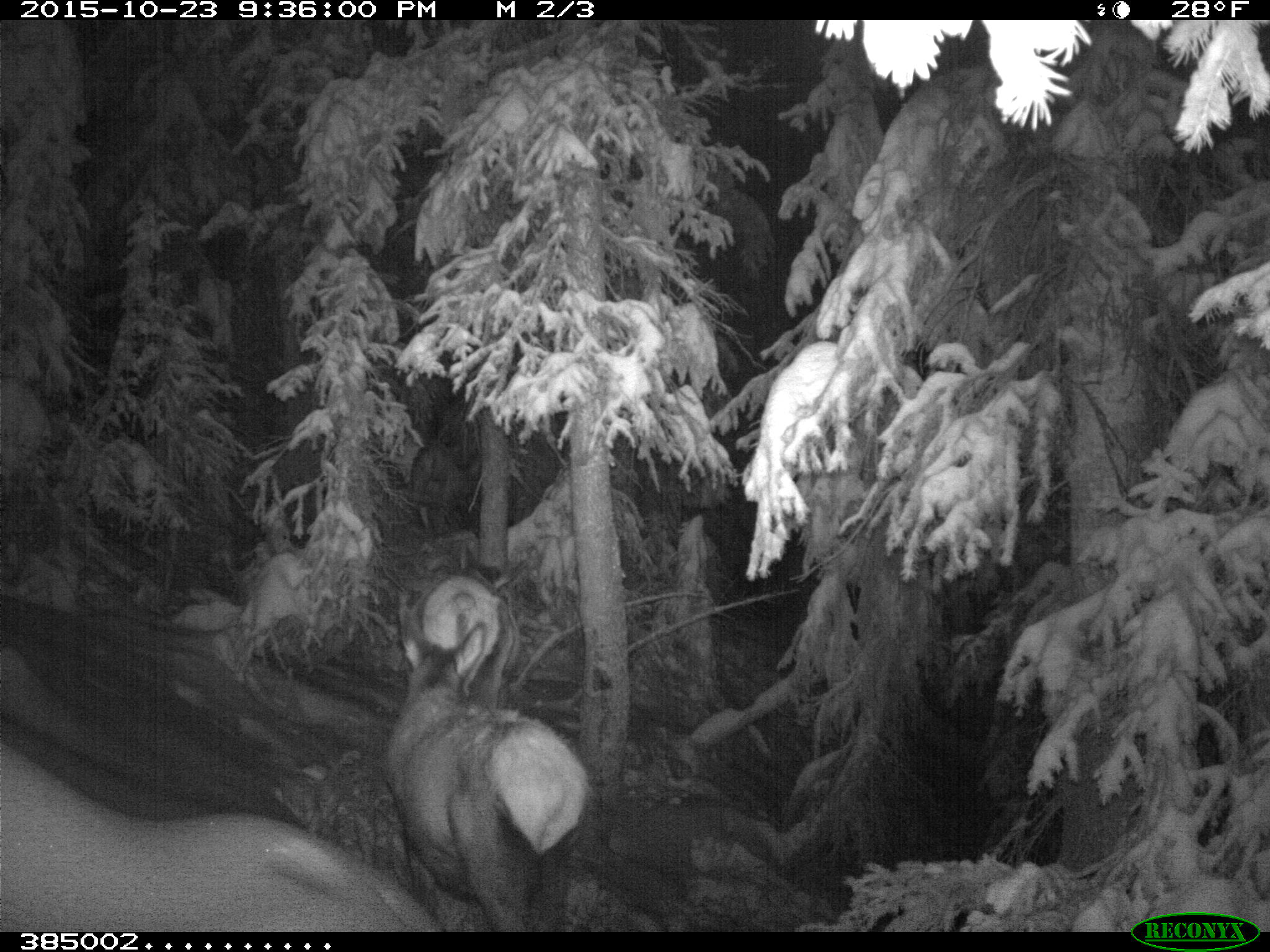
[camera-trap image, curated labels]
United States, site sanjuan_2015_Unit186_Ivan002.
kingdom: Animalia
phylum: Chordata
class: Mammalia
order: Artiodactyla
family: Cervidae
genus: Cervus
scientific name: Cervus elaphus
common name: red deer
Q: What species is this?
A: Cervus elaphus (red deer).